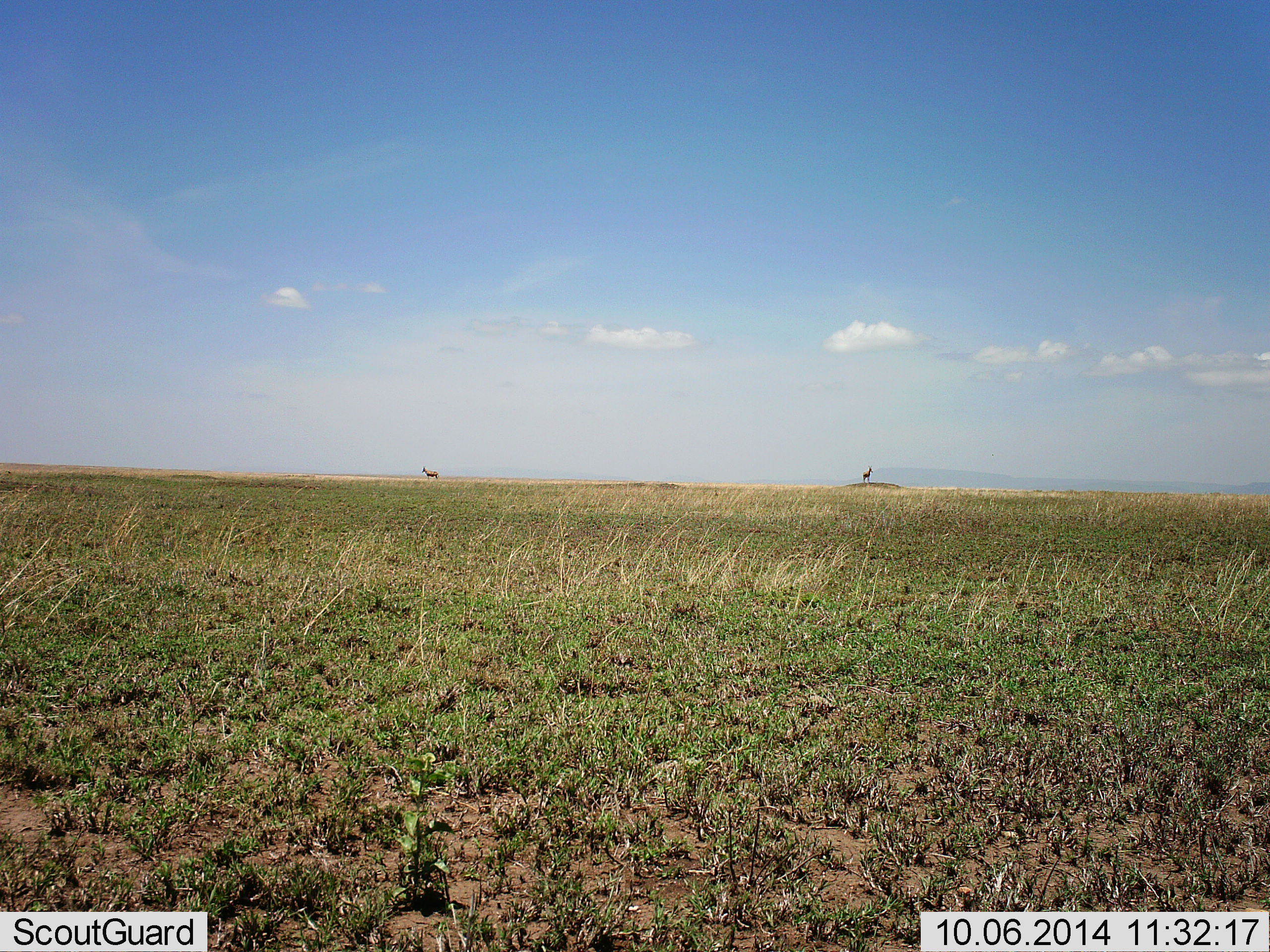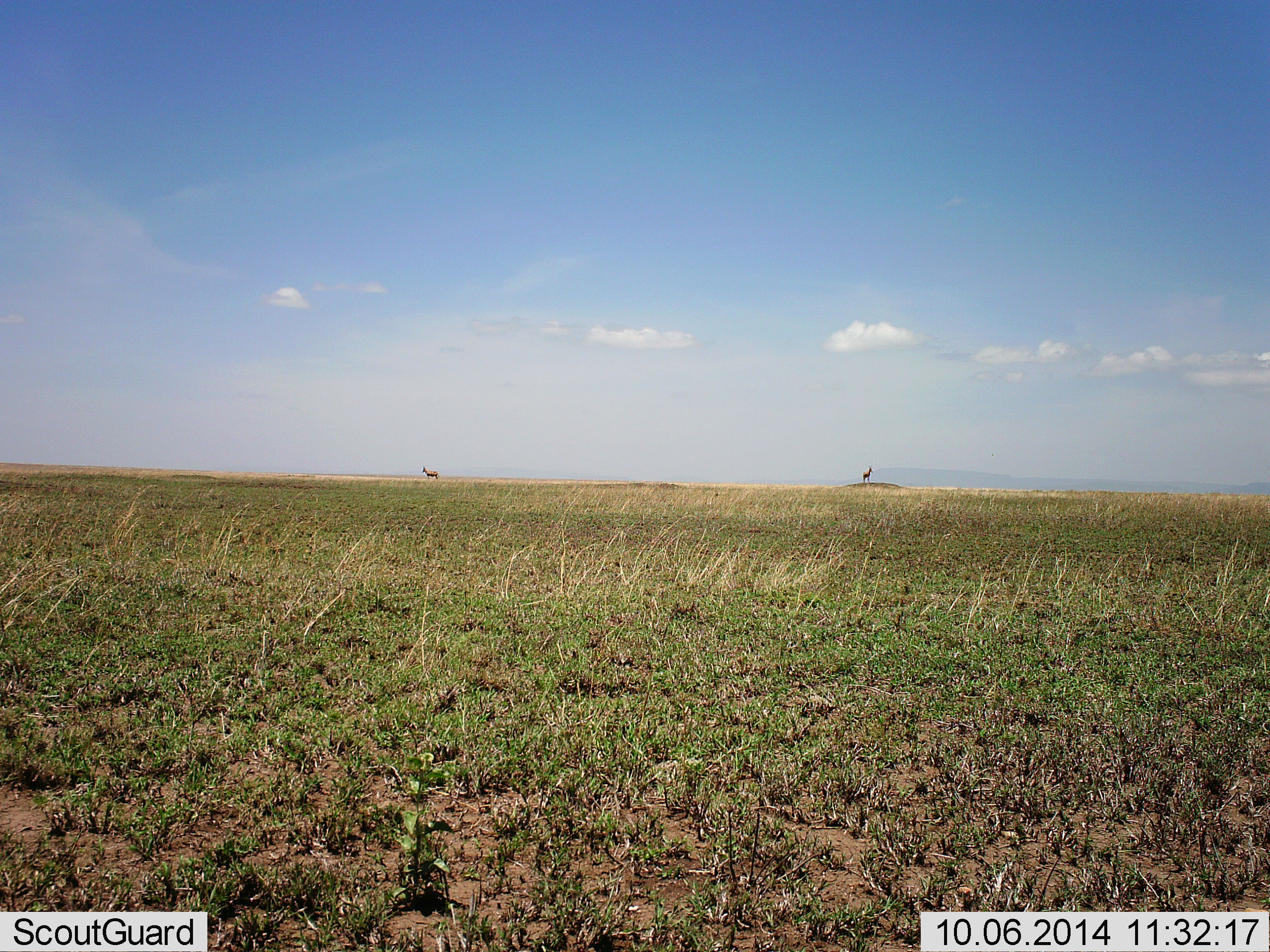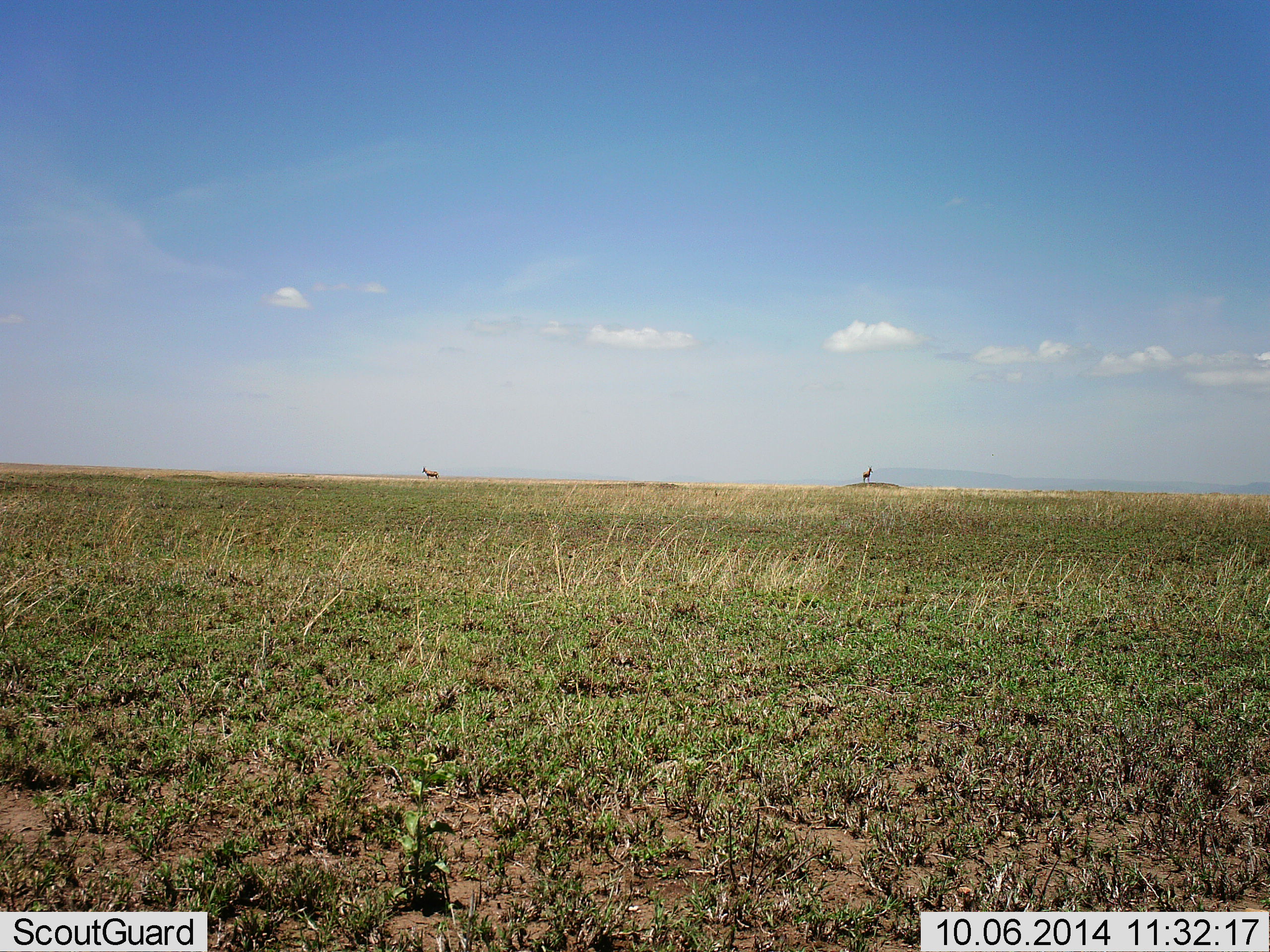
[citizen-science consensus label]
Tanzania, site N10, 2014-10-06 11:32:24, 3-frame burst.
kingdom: Animalia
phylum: Chordata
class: Mammalia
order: Artiodactyla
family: Bovidae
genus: Eudorcas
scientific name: Eudorcas thomsonii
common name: thomson's gazelle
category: gazellethomsons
Gazellethomsons (thomson's gazelle) (Eudorcas thomsonii), count 2. Behavior (volunteer vote fractions): standing 100%, resting 0%, moving 0%, interacting 0%. Young present (vote fraction): 0%. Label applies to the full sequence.